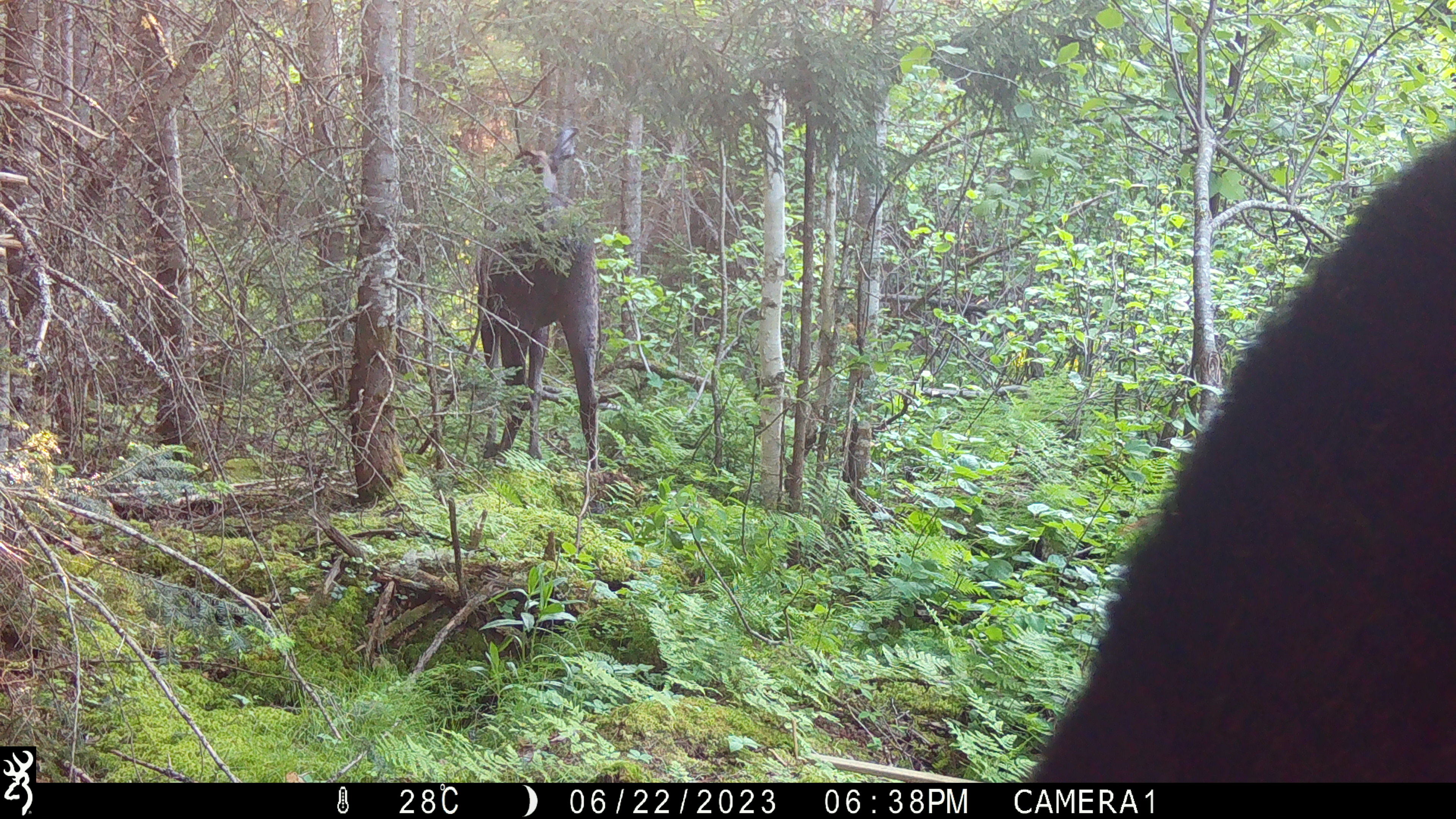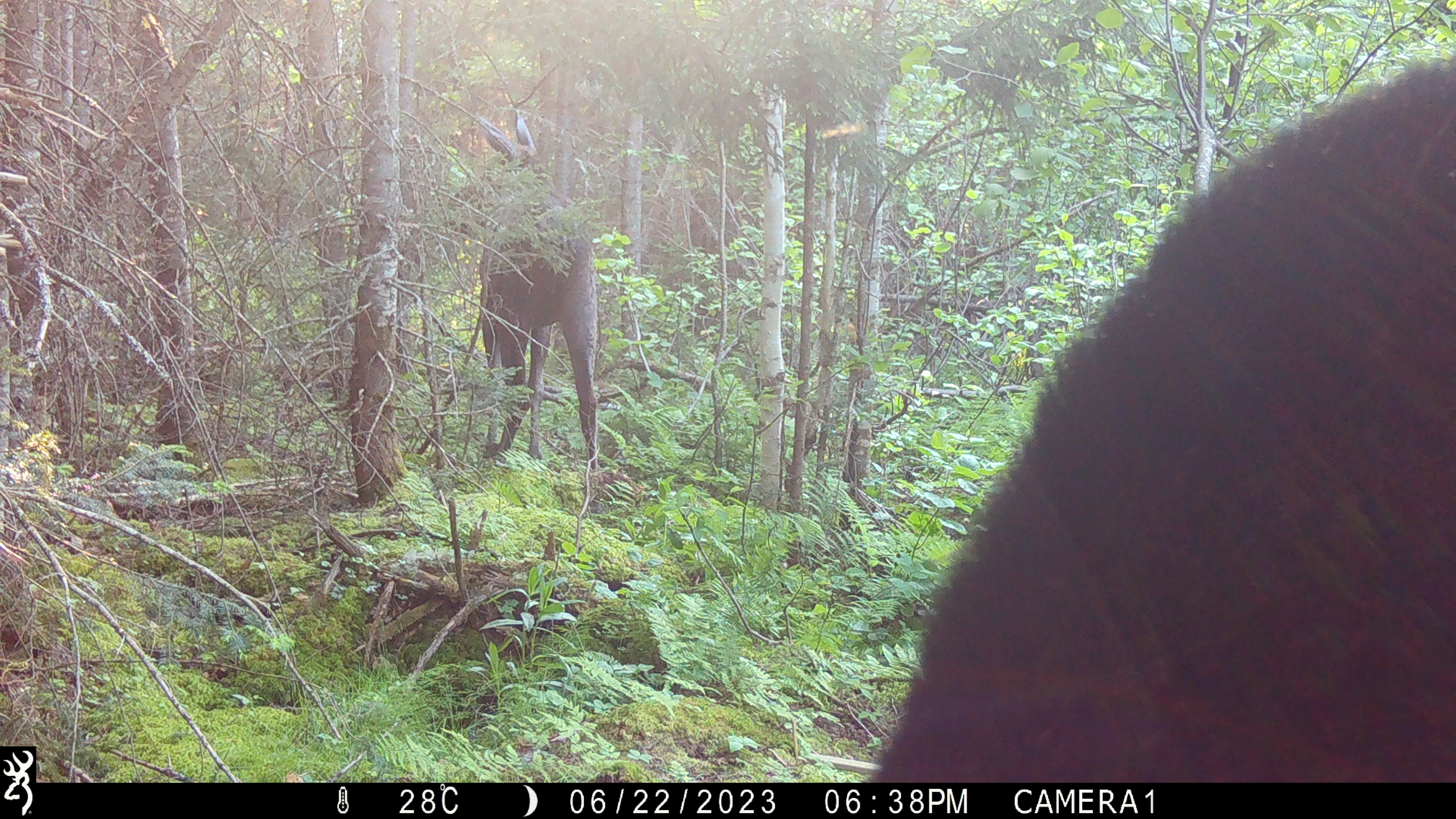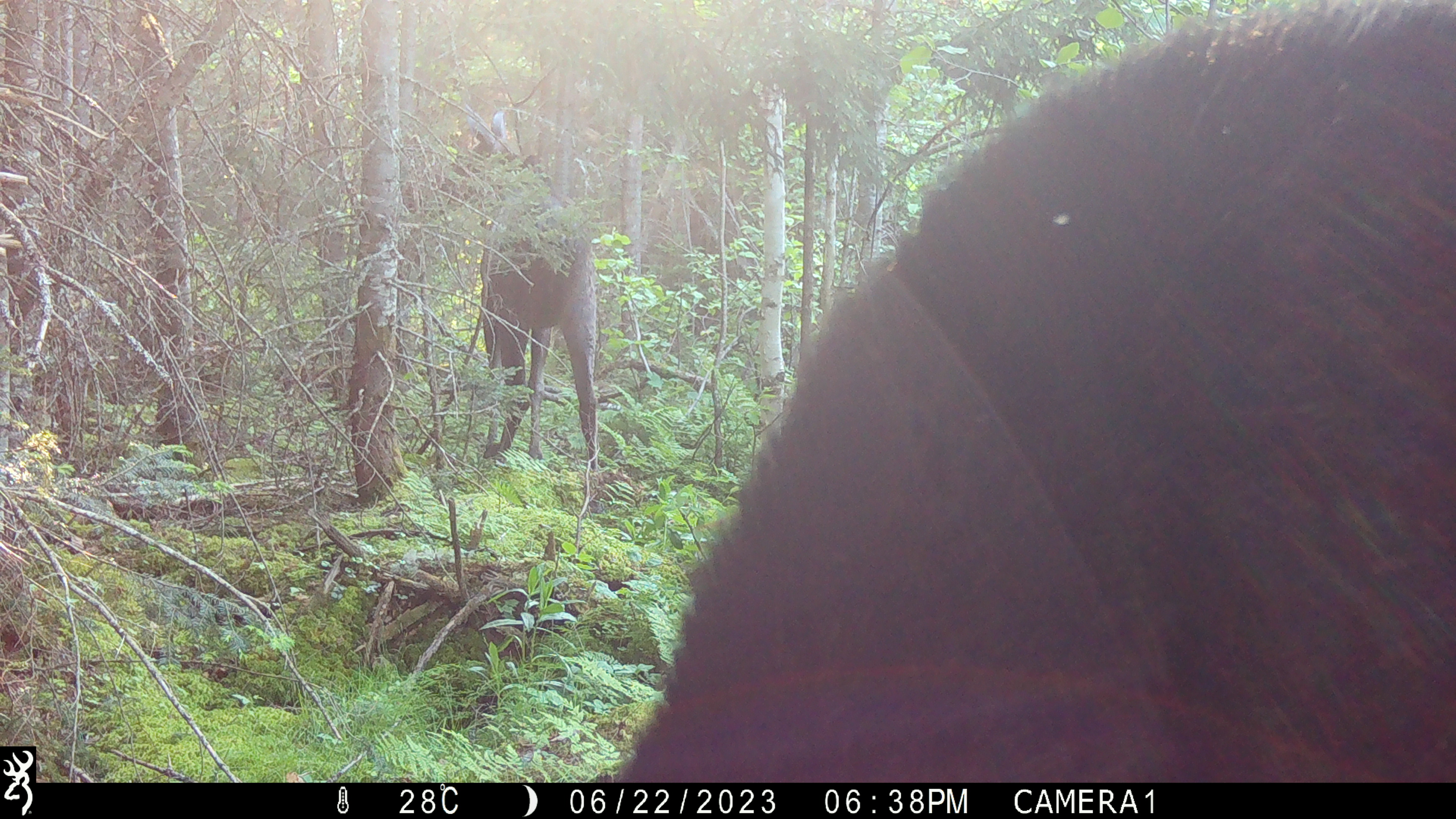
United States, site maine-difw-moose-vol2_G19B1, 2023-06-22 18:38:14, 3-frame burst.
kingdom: Animalia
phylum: Chordata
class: Mammalia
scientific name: Mammalia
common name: mammal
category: mammal sp.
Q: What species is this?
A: Mammal sp. (mammal) (Mammalia).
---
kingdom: Animalia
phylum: Chordata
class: Mammalia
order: Artiodactyla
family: Cervidae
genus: Alces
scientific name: Alces alces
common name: moose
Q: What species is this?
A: Moose (Alces alces).